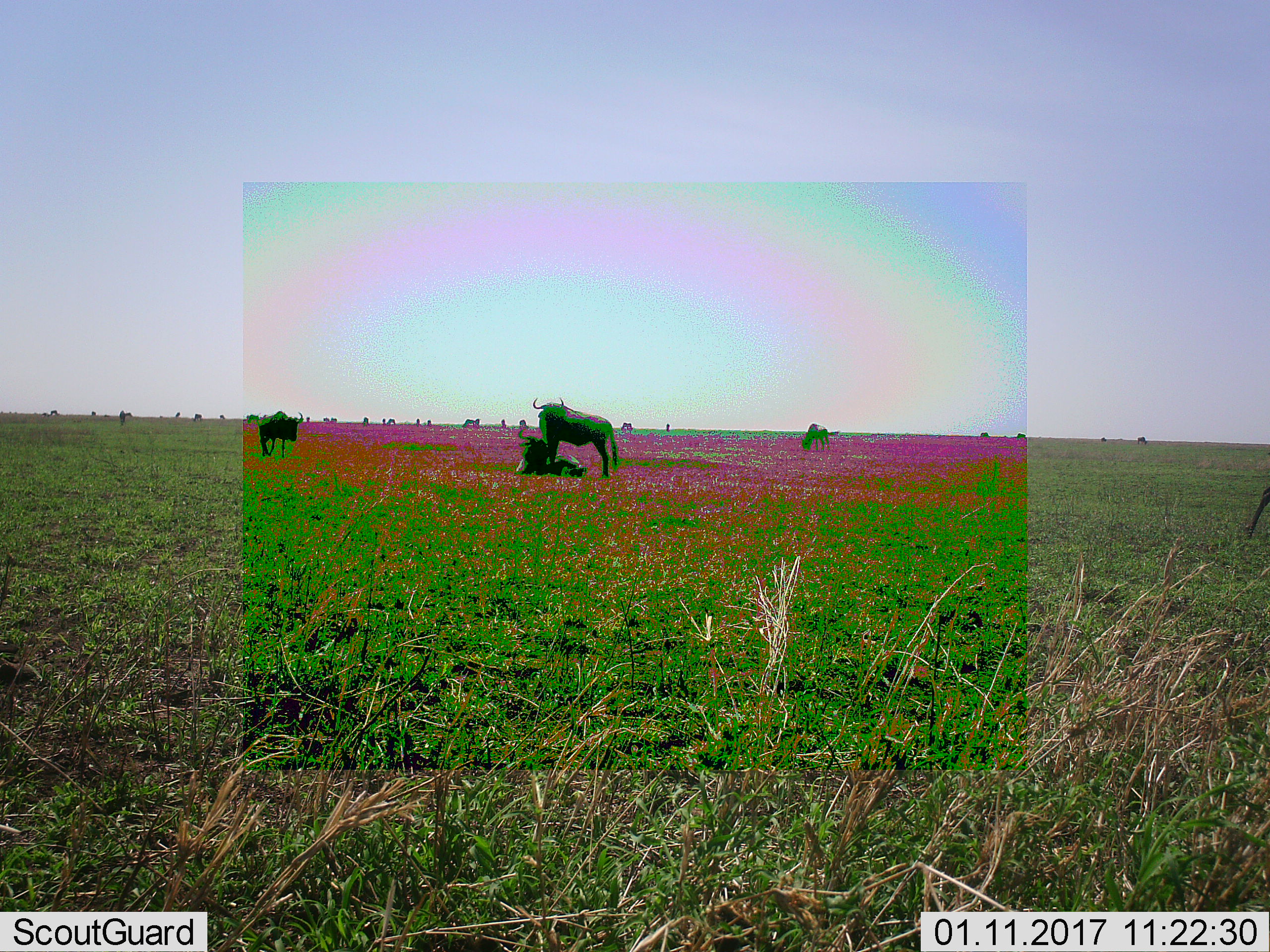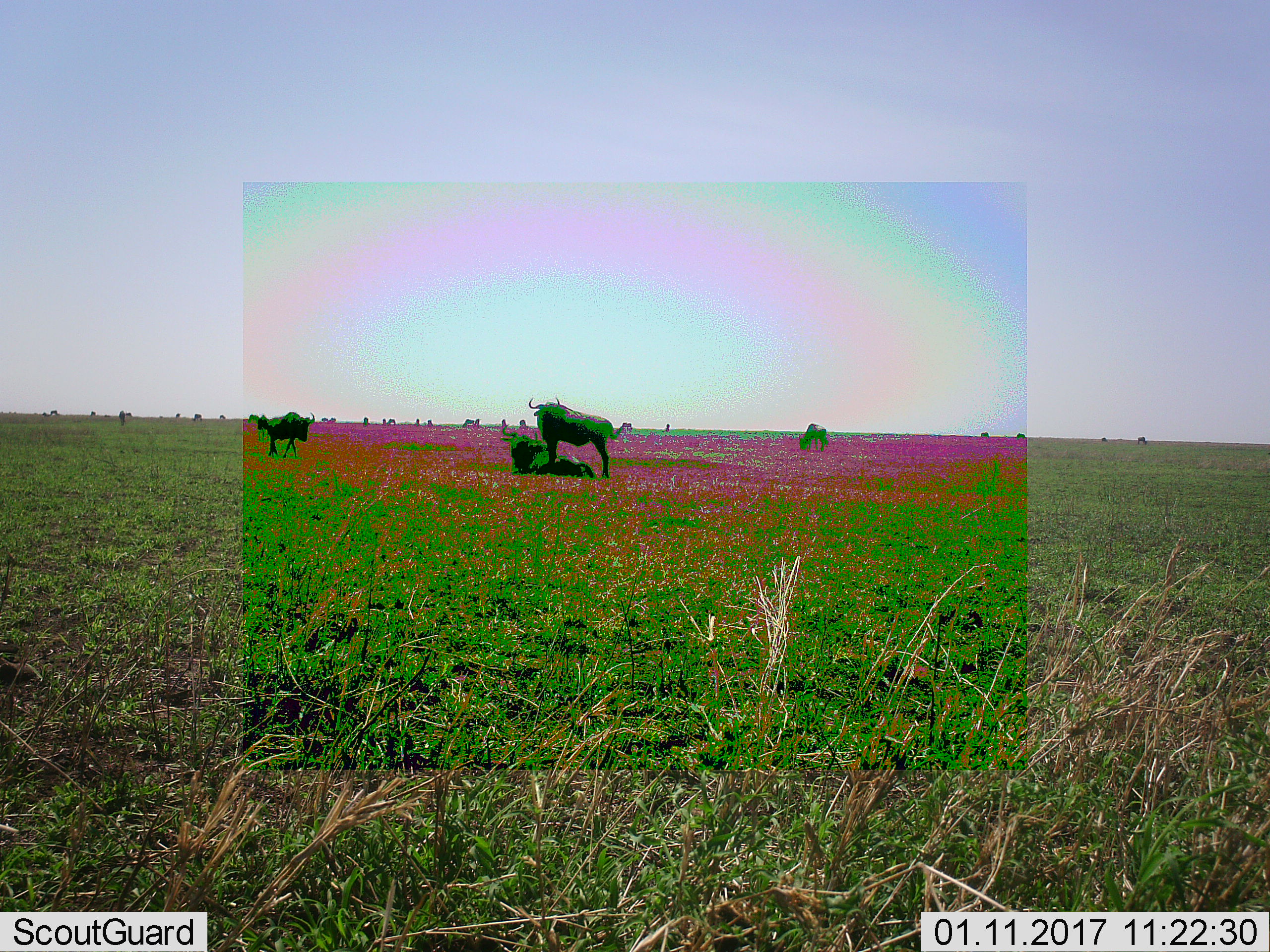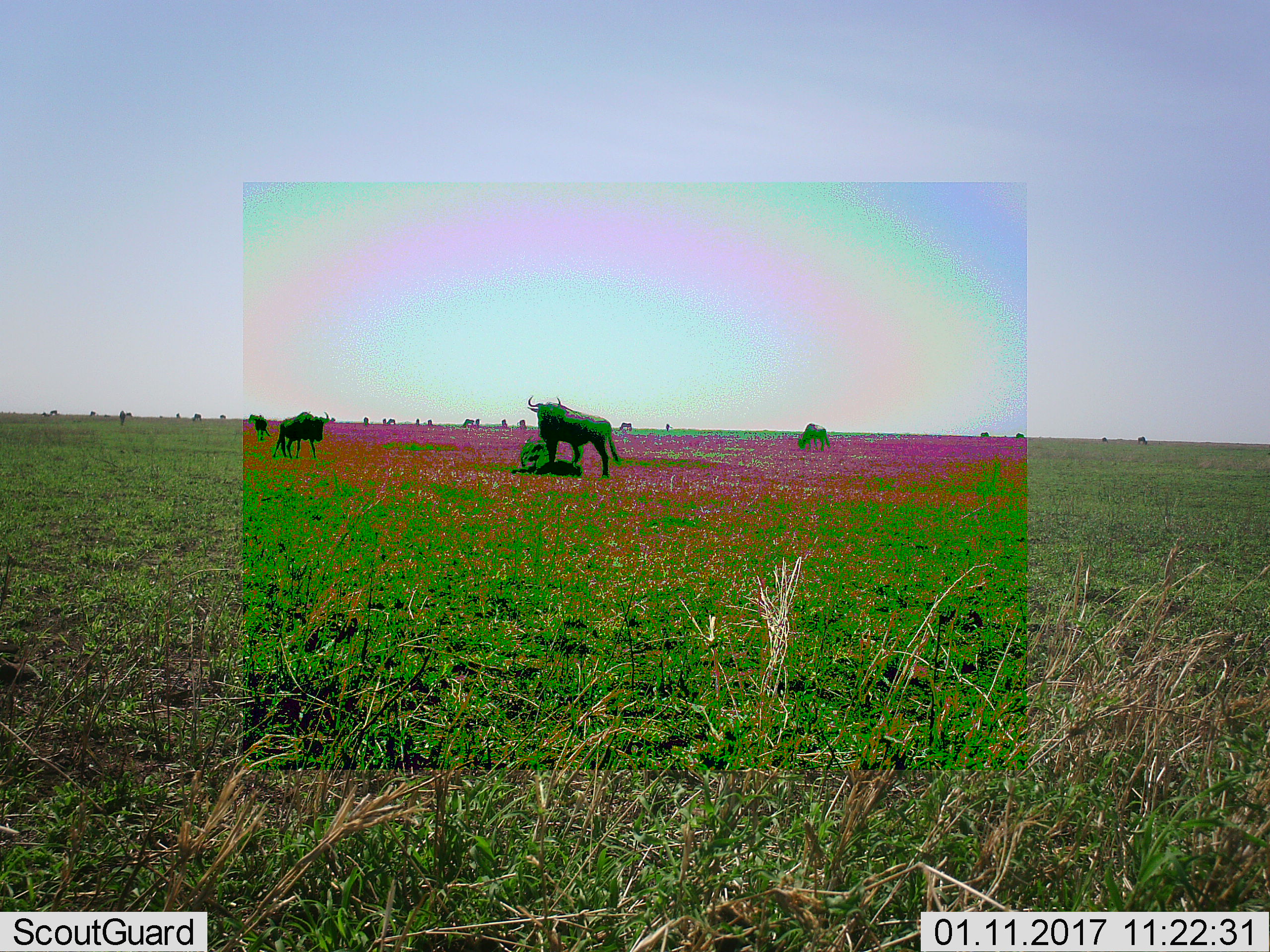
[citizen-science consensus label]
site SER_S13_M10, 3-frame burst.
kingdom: Animalia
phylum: Chordata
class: Mammalia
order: Artiodactyla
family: Bovidae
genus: Connochaetes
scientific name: Connochaetes taurinus taurinus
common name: blue wildebeest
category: wildebeestblue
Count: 11-50.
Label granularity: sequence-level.